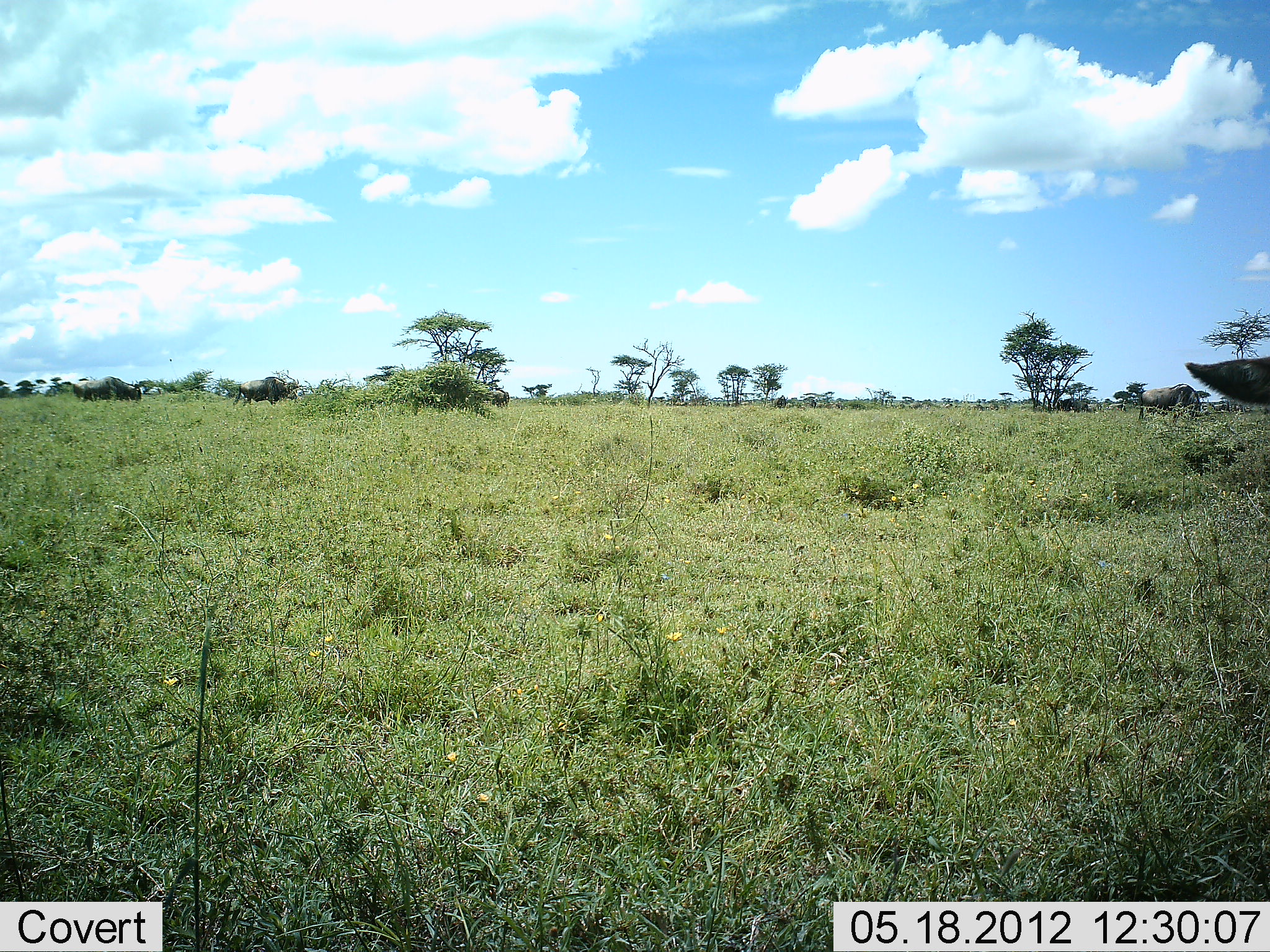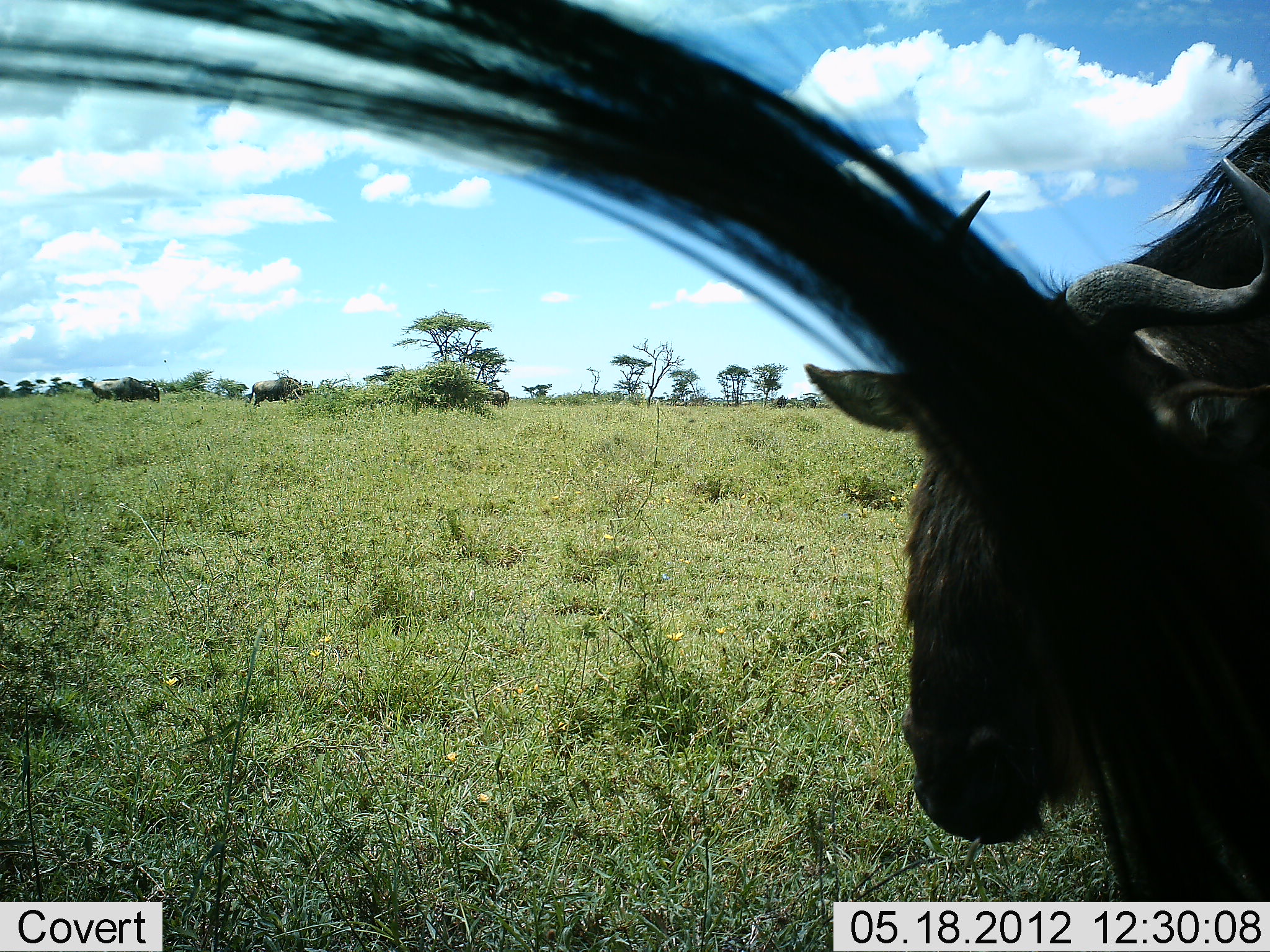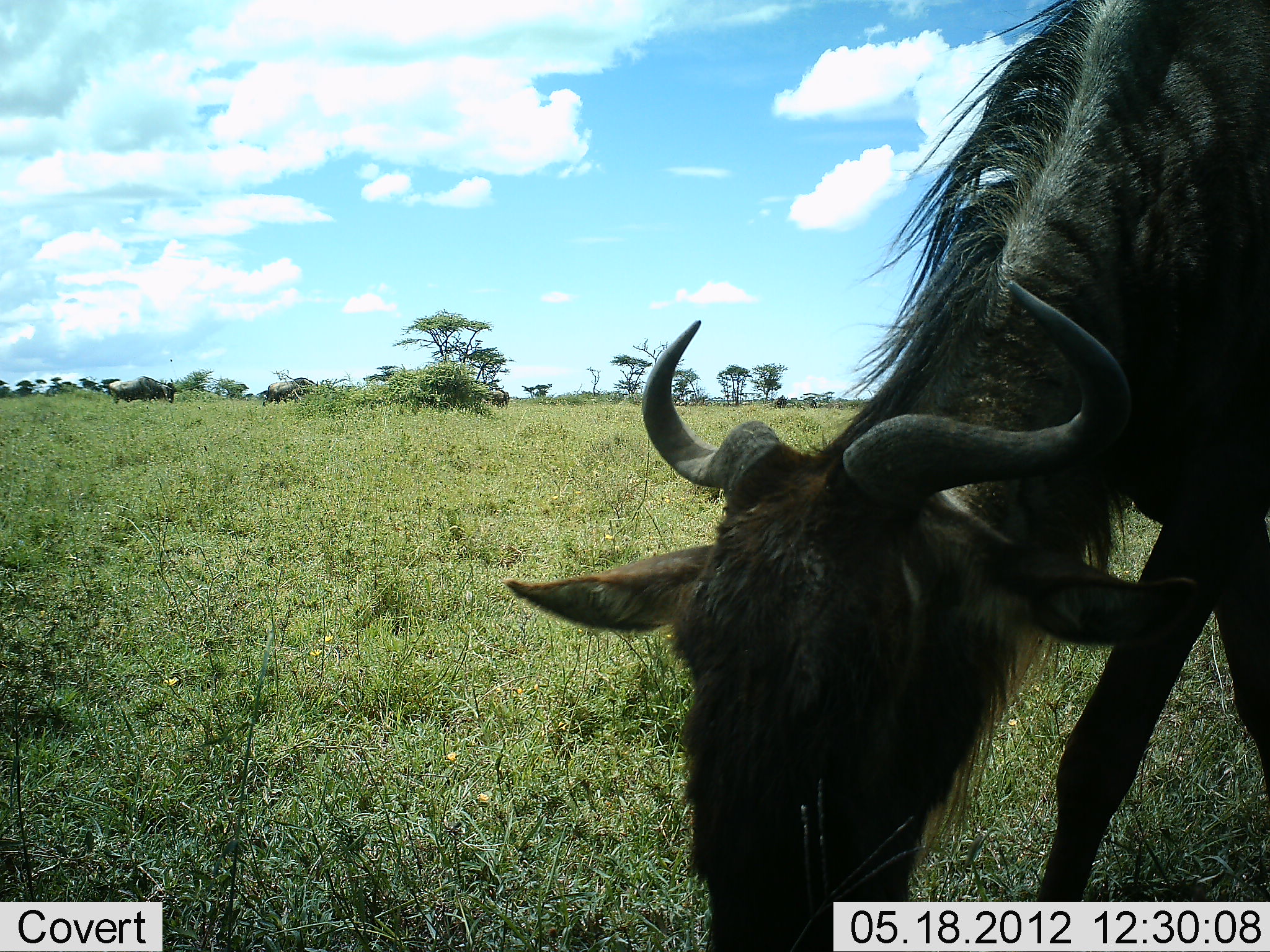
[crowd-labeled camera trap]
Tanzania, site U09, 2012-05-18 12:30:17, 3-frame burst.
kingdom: Animalia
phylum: Chordata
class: Mammalia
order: Artiodactyla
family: Bovidae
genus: Connochaetes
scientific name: Connochaetes taurinus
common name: blue wildebeest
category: wildebeest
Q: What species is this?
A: Wildebeest (blue wildebeest) (Connochaetes taurinus).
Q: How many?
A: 4.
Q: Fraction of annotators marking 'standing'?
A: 30%.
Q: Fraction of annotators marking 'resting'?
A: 0%.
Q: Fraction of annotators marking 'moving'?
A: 90%.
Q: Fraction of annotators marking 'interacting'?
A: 0%.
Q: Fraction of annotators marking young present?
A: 0%.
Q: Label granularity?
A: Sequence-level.